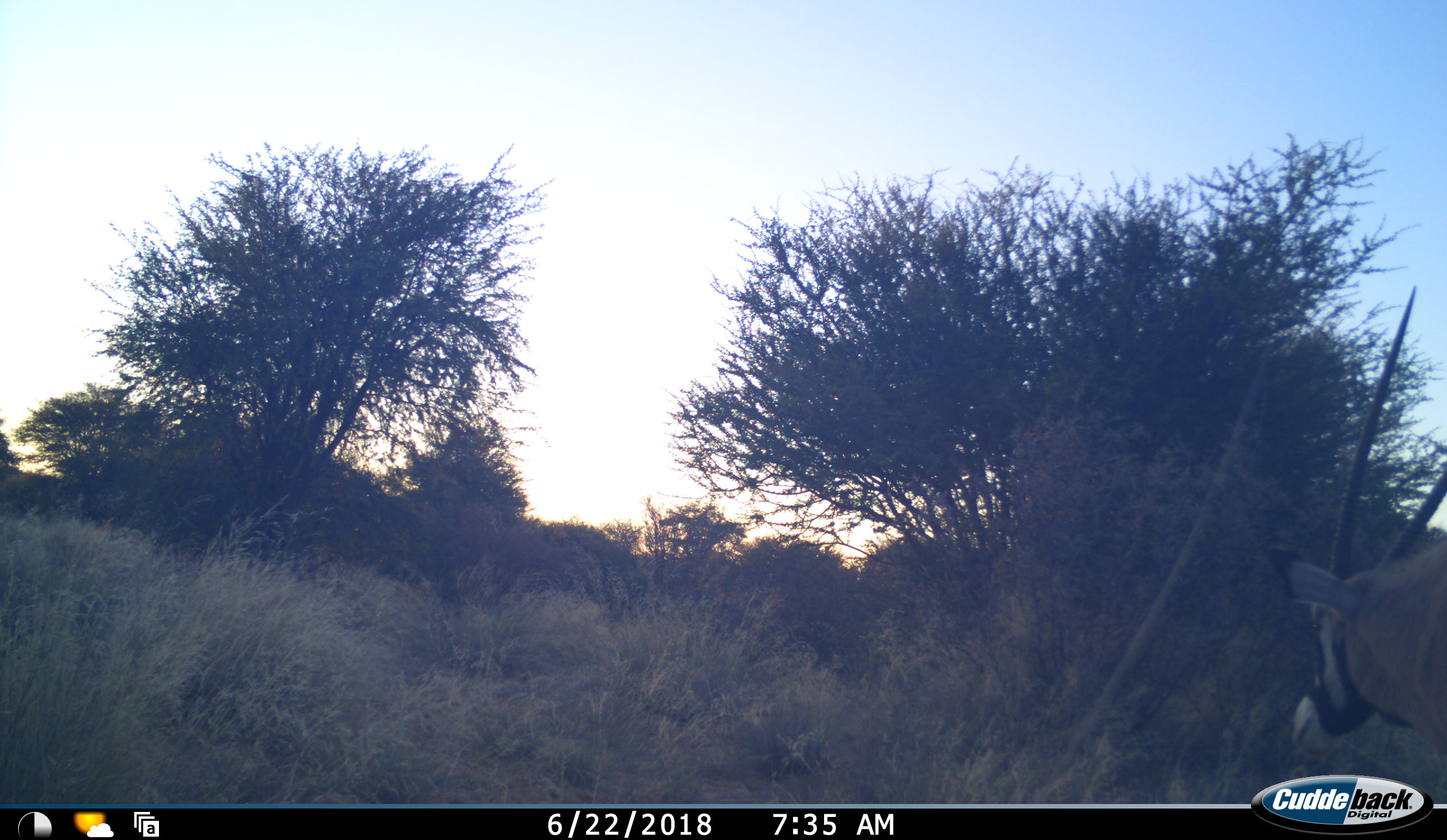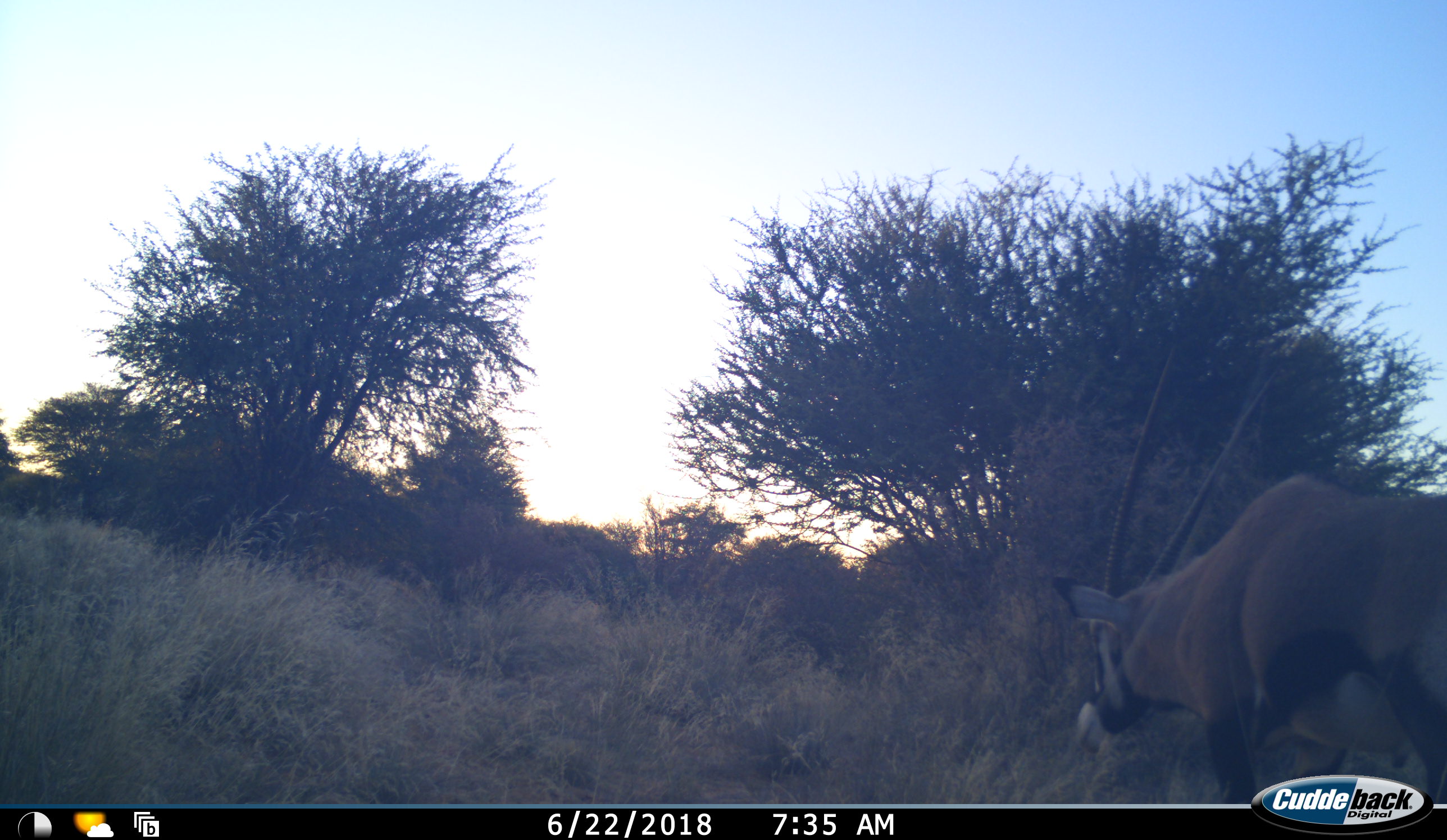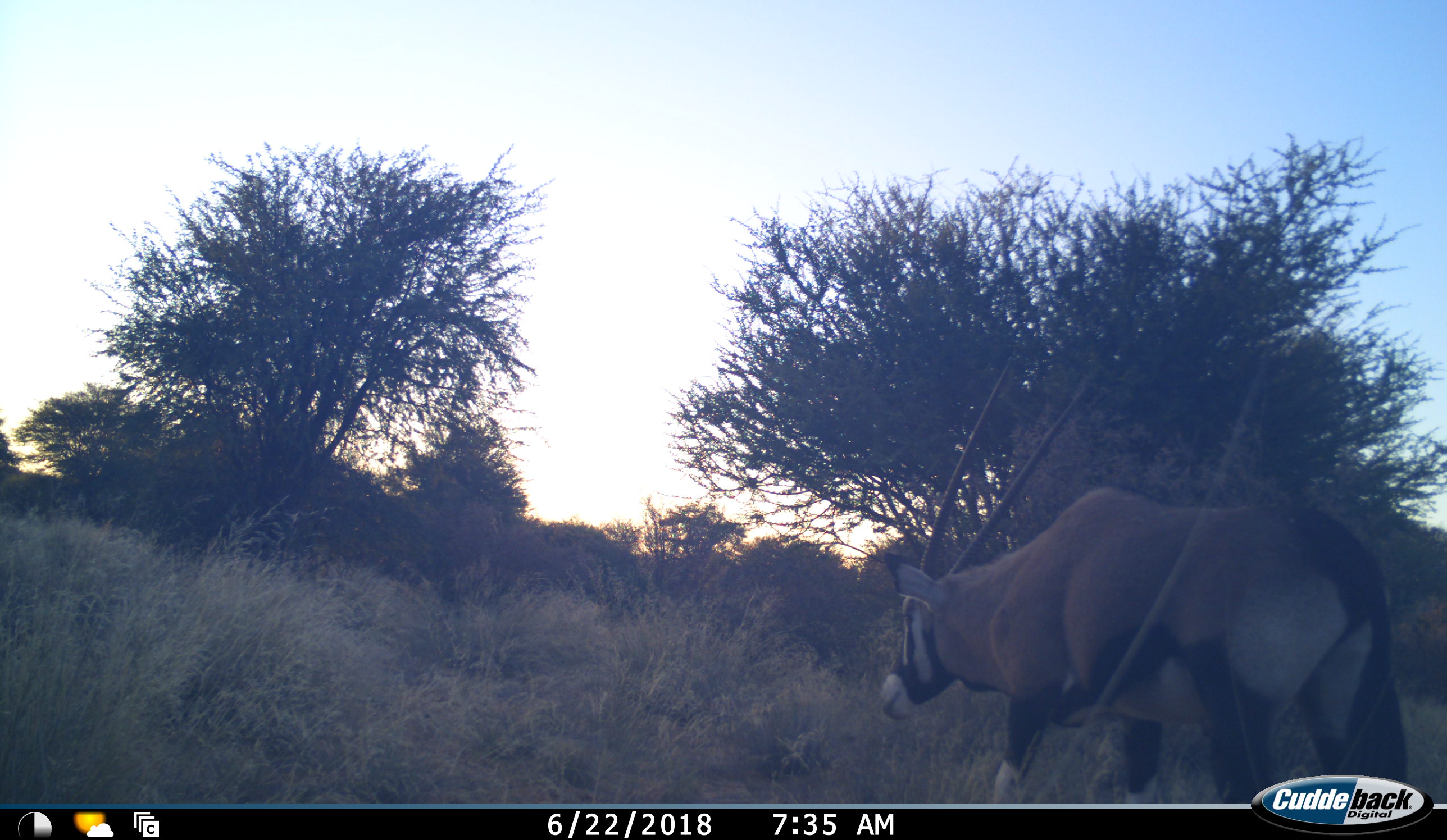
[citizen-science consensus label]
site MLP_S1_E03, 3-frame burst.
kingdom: Animalia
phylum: Chordata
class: Mammalia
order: Artiodactyla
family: Bovidae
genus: Oryx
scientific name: Oryx gazella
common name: gemsbok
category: oryx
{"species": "oryx (gemsbok) (Oryx gazella)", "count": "1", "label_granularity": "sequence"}